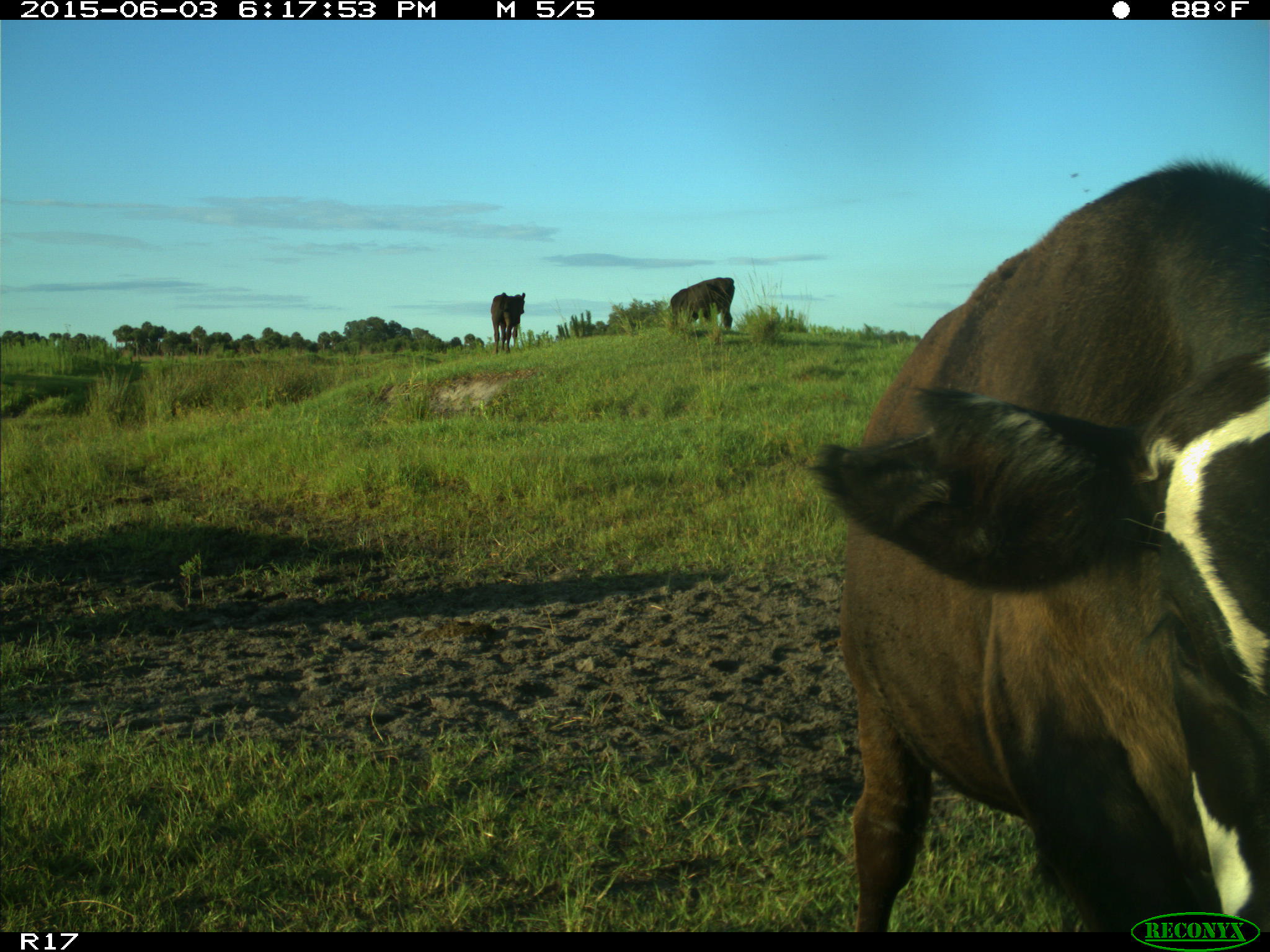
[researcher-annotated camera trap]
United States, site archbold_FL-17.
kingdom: Animalia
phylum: Chordata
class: Mammalia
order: Artiodactyla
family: Bovidae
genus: Bos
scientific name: Bos taurus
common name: domestic cow